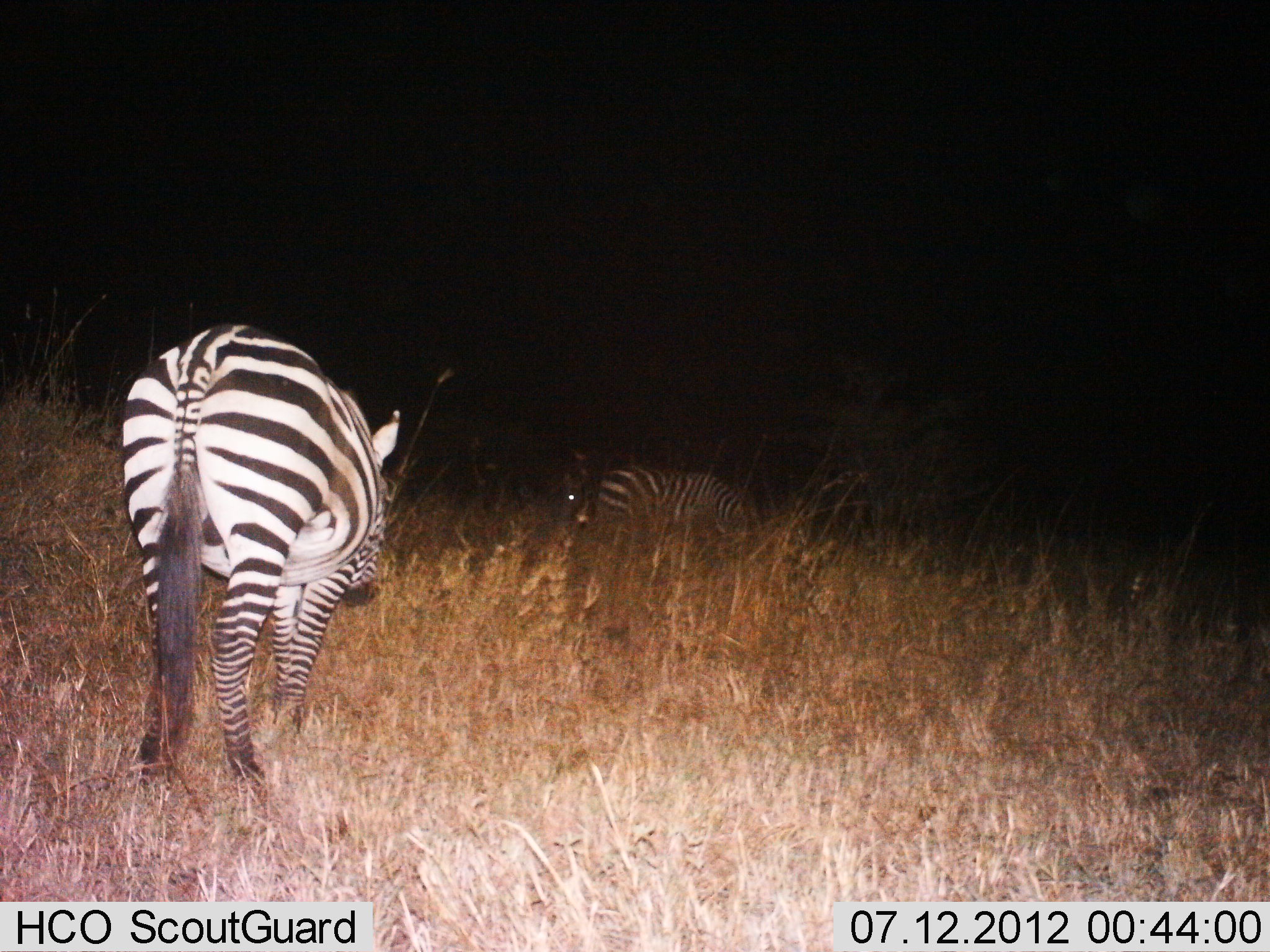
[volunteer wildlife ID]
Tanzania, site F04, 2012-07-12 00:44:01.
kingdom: Animalia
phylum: Chordata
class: Mammalia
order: Perissodactyla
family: Equidae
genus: Equus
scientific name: Equus quagga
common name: plains zebra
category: zebra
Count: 2.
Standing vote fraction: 40%.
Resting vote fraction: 0%.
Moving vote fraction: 40%.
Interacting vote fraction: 0%.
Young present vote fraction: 0%.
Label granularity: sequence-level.